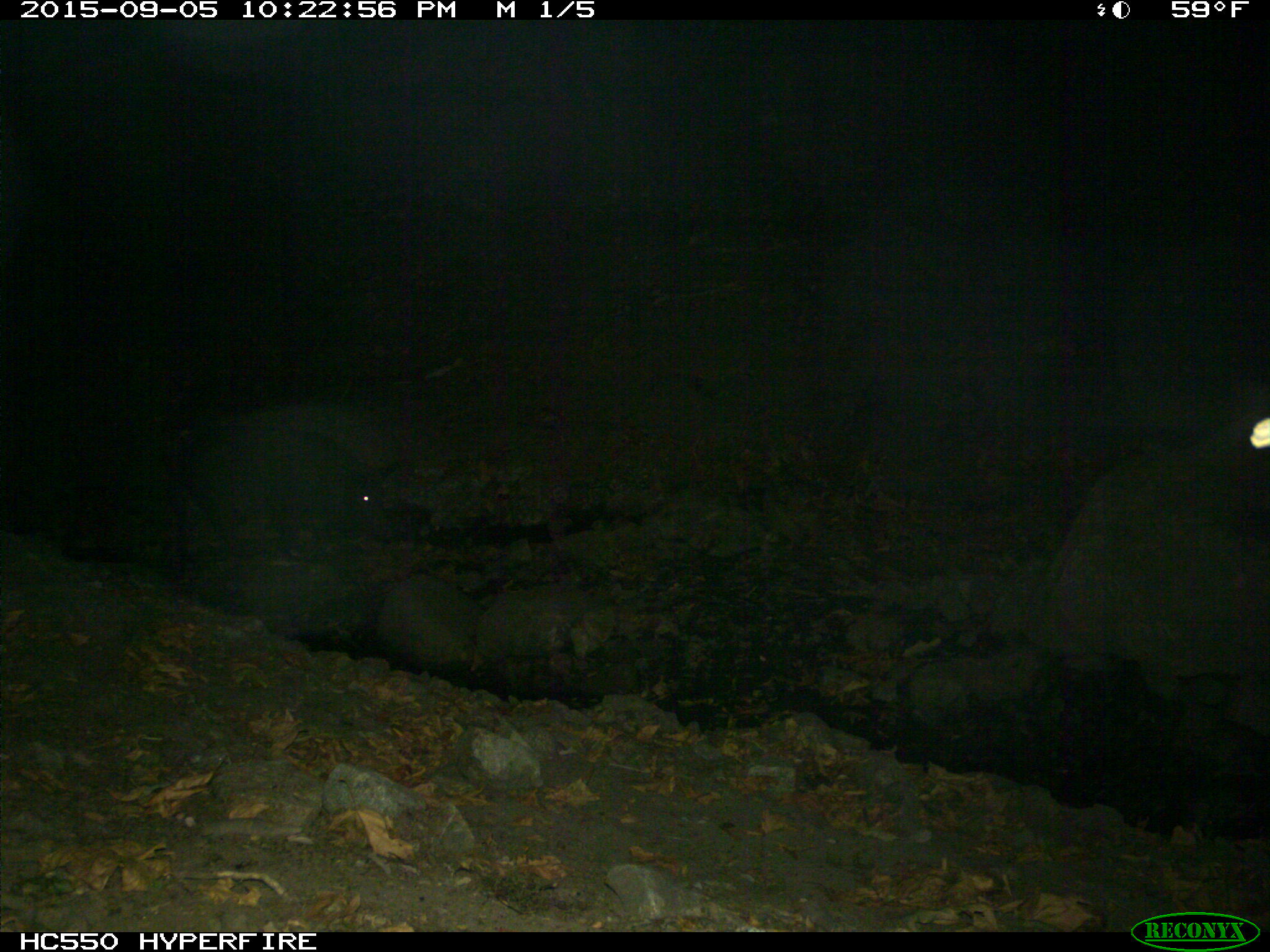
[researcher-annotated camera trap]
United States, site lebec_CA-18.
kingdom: Animalia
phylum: Chordata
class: Mammalia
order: Artiodactyla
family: Suidae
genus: Sus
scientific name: Sus scrofa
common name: wild boar